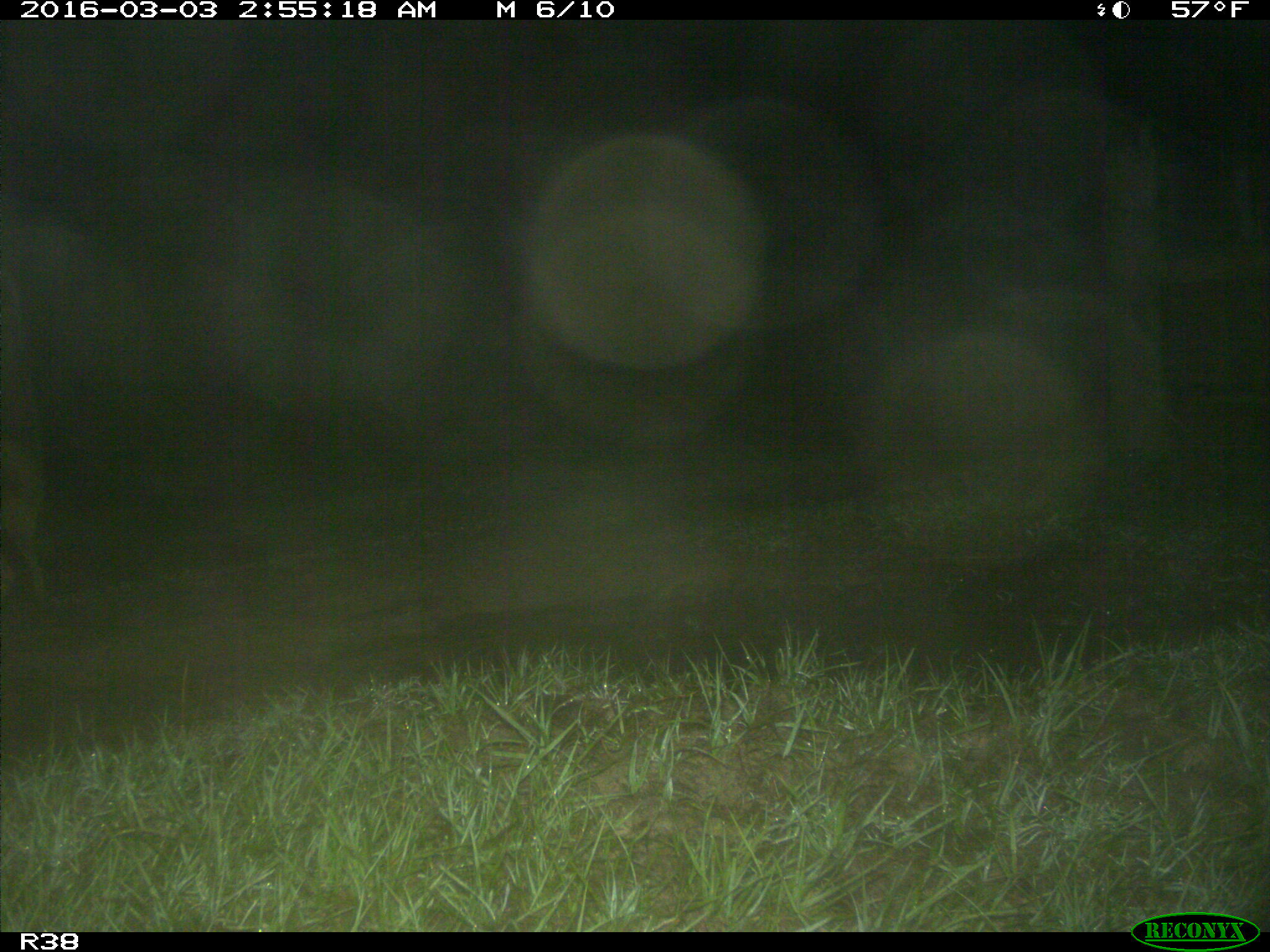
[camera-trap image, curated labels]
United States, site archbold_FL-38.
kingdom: Animalia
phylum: Chordata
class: Mammalia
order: Carnivora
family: Canidae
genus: Canis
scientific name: Canis latrans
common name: coyote